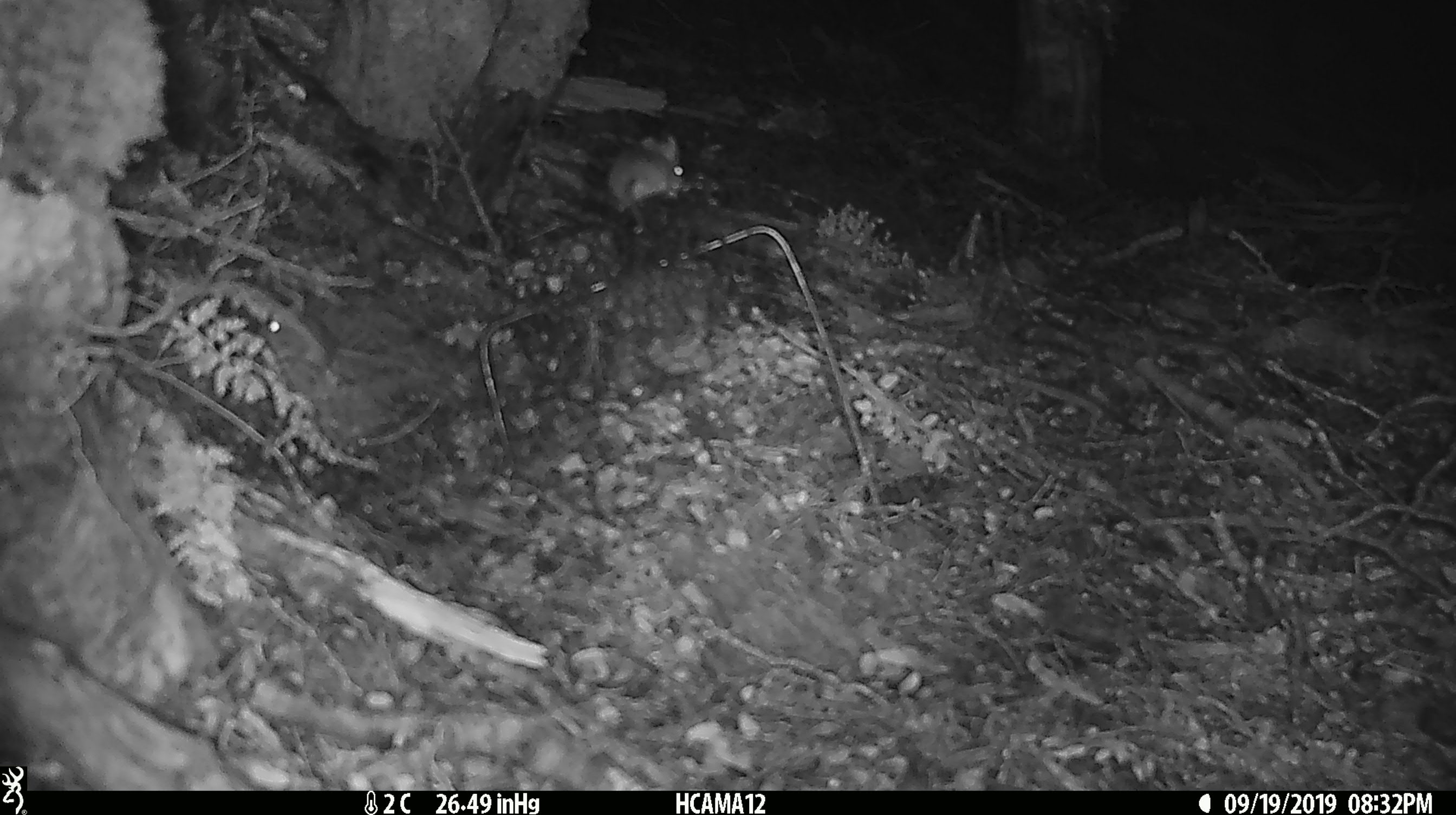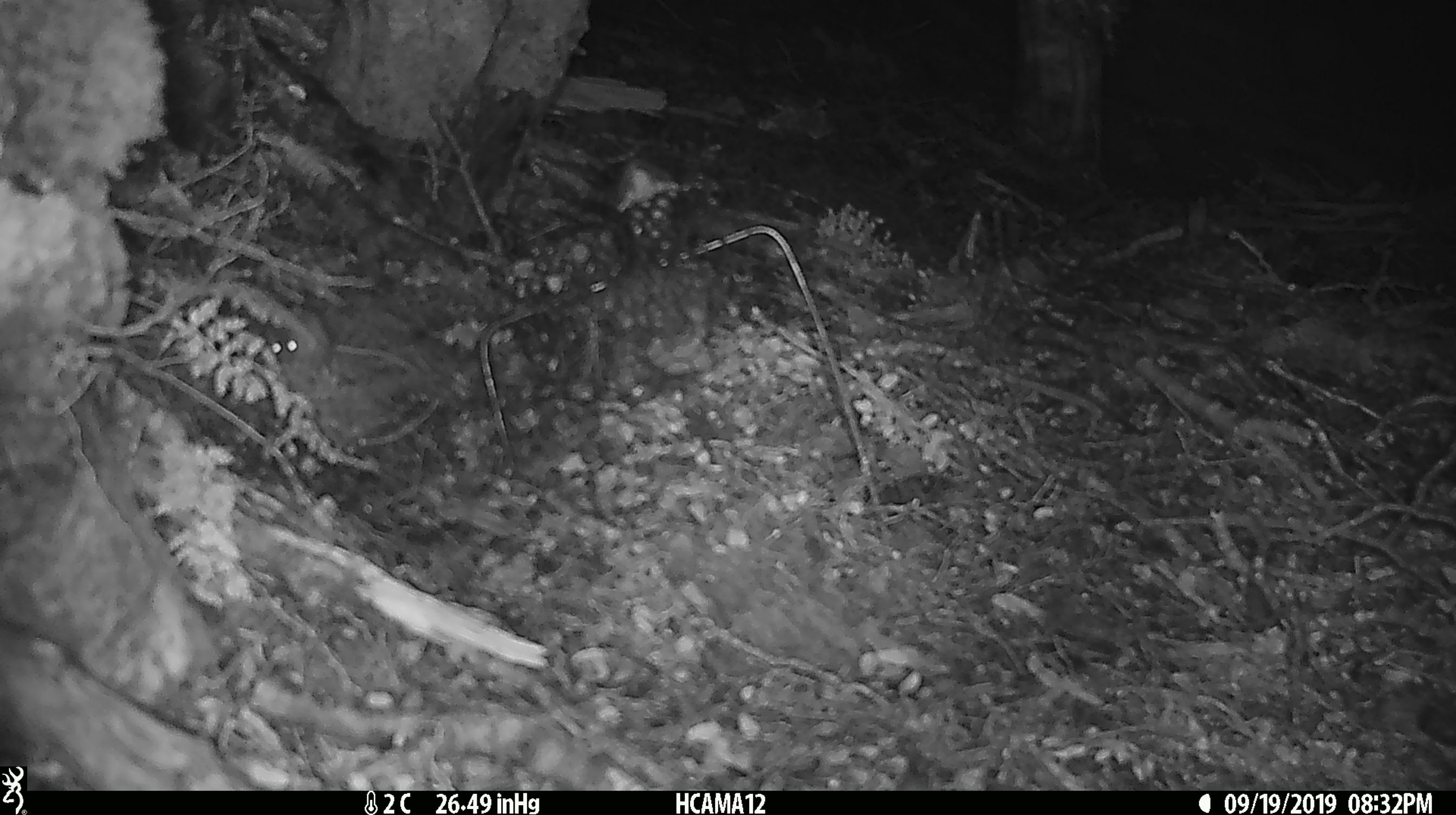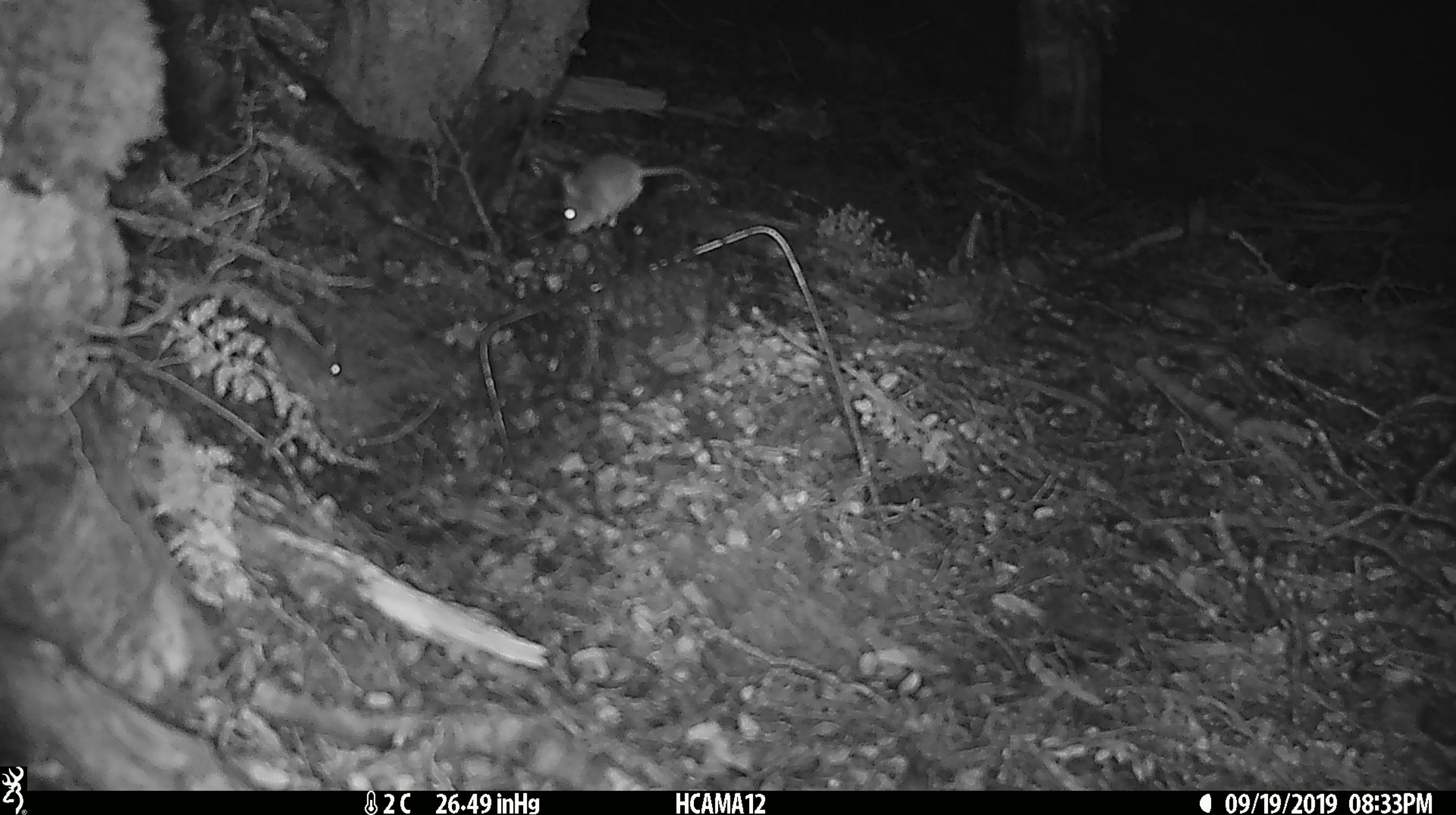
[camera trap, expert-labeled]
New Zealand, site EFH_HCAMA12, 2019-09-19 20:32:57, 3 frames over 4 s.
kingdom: Animalia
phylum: Chordata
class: Mammalia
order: Rodentia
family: Muridae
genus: Mus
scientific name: Mus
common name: mouse